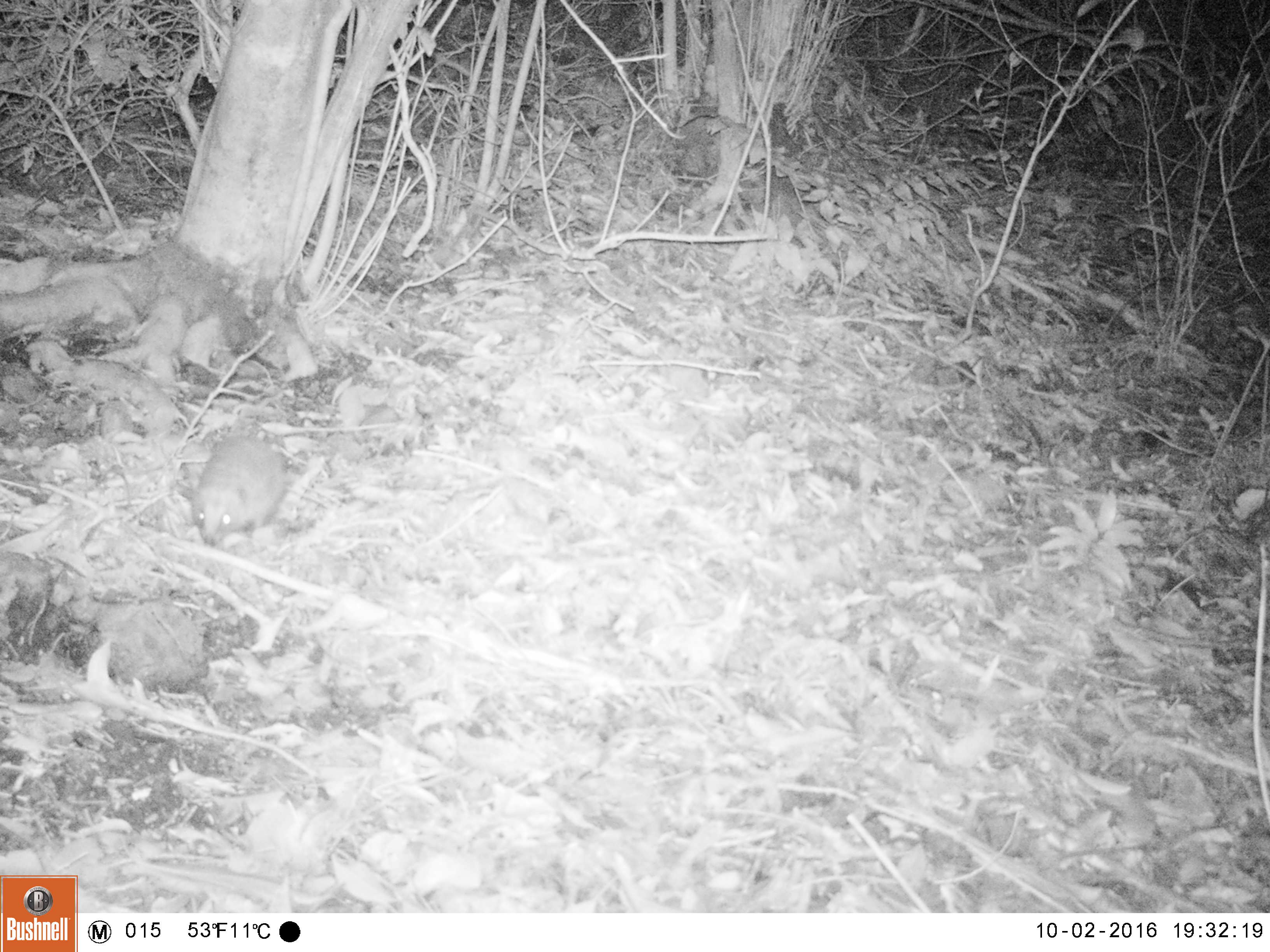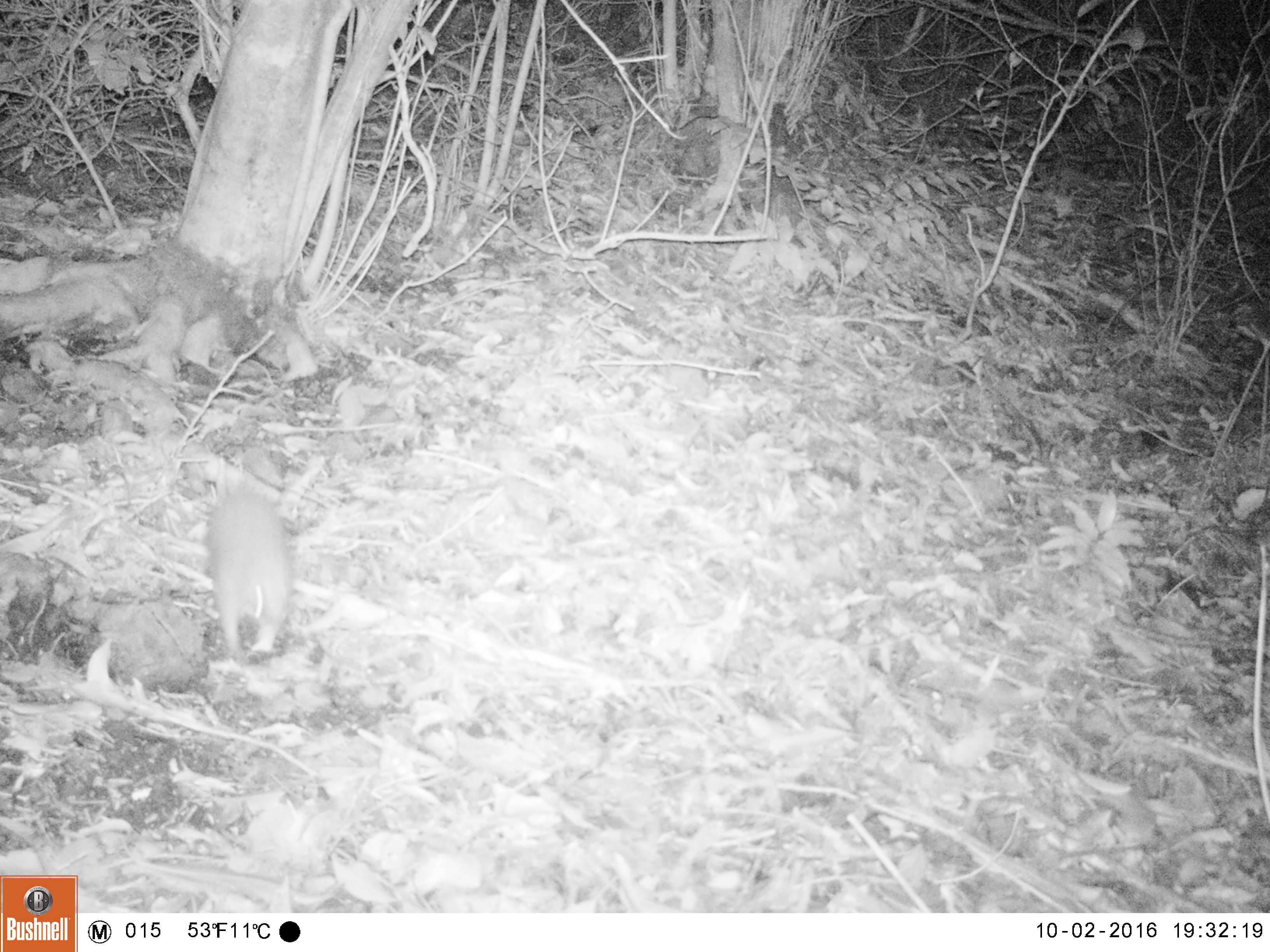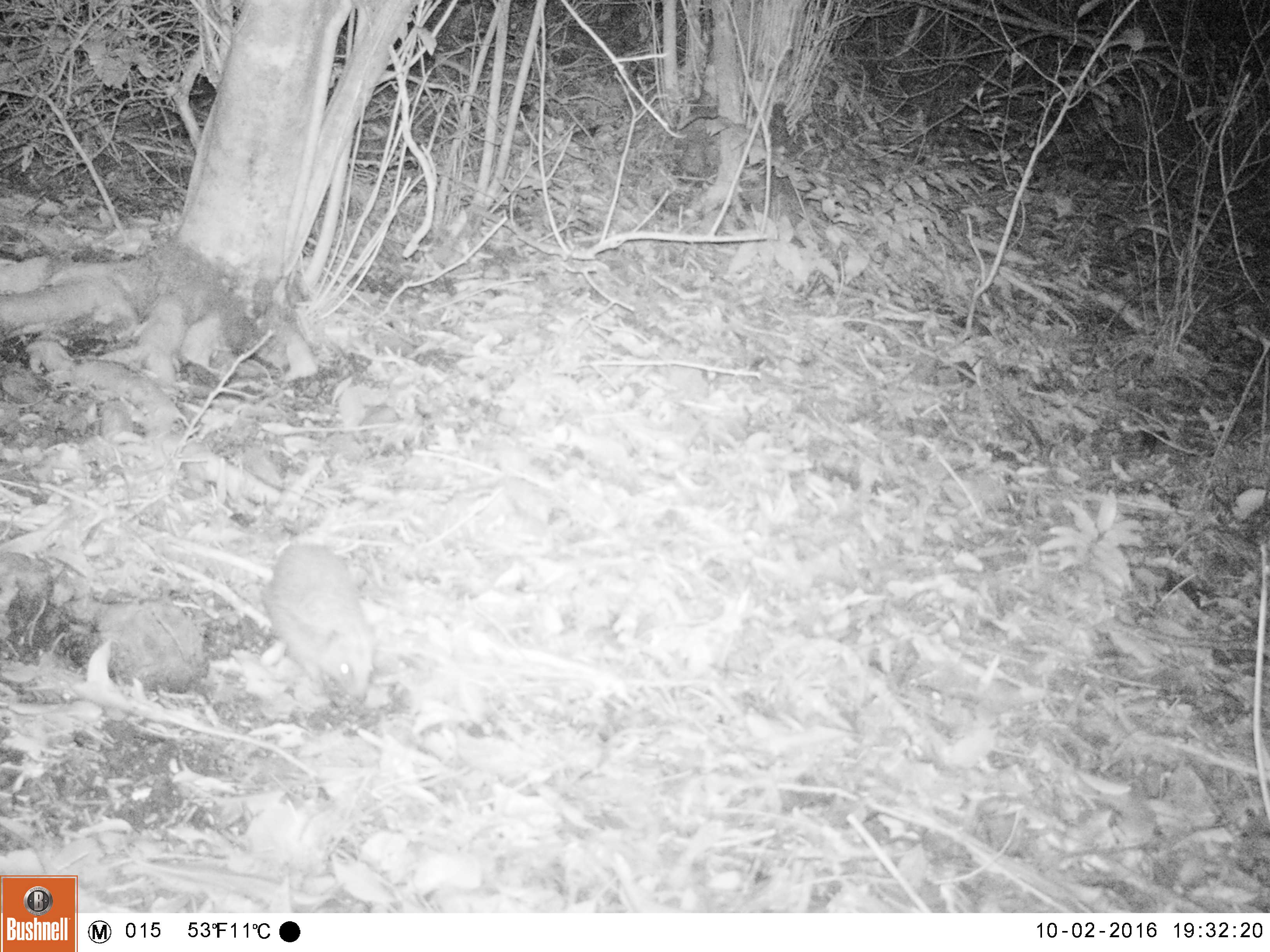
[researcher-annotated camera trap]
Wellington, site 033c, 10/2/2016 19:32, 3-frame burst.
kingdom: Animalia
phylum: Chordata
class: Mammalia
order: Eulipotyphla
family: Erinaceidae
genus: Erinaceus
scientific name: Erinaceus europaeus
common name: hedgehog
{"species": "hedgehog (Erinaceus europaeus)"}